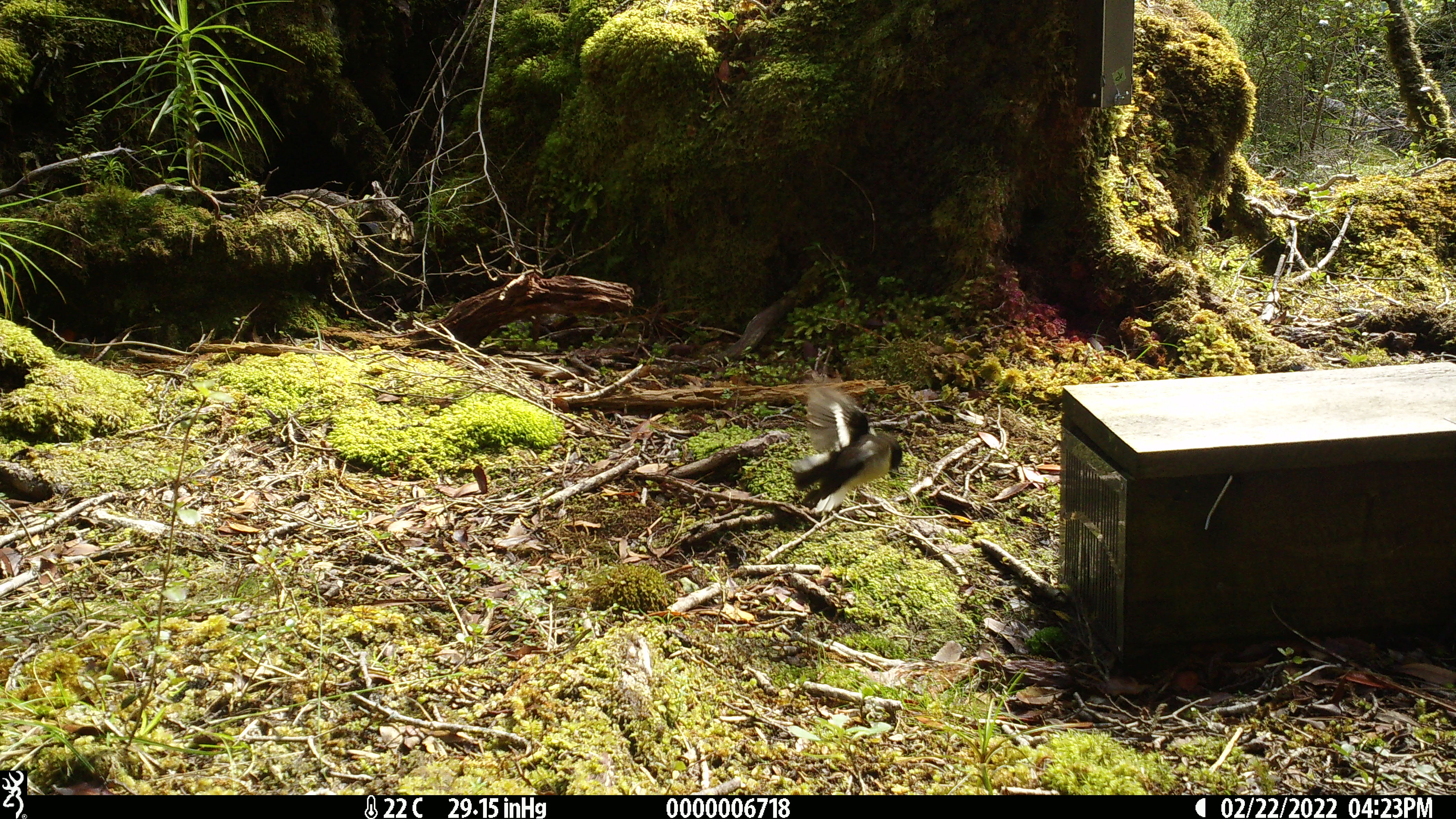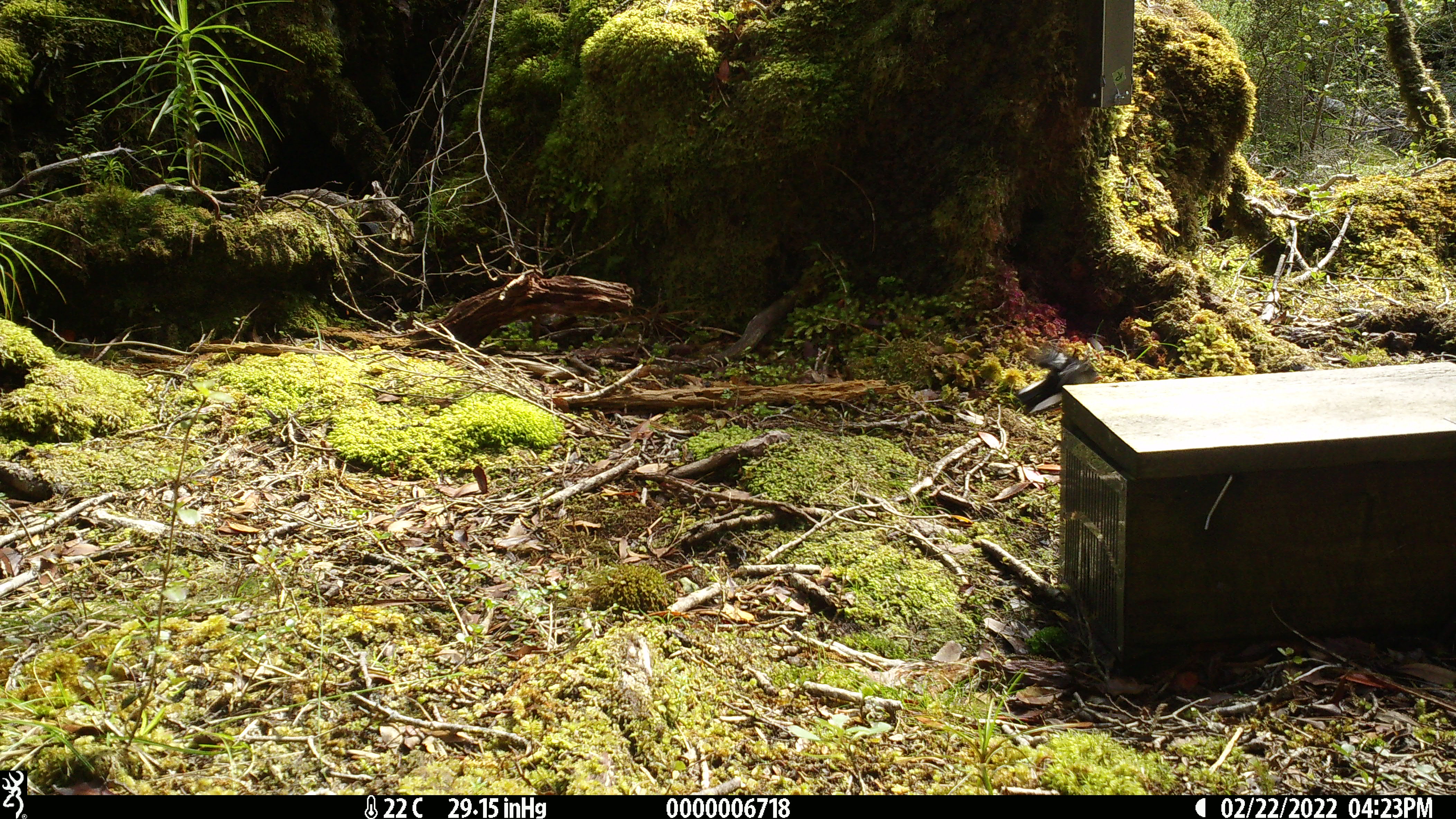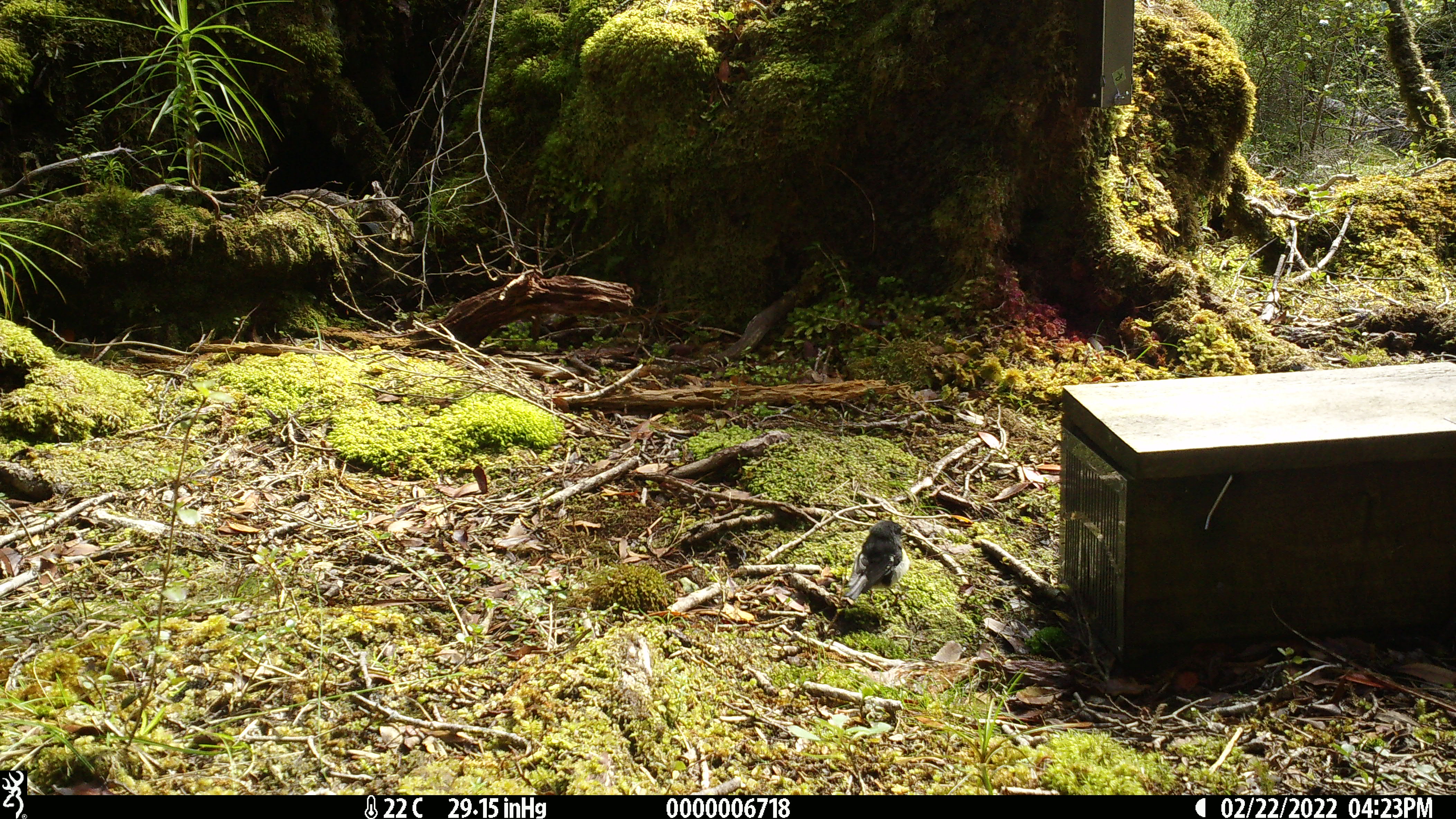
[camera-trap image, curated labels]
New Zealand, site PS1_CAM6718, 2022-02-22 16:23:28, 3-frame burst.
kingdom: Animalia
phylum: Chordata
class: Aves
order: Passeriformes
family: Petroicidae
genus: Petroica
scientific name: Petroica macrocephala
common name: tomtit